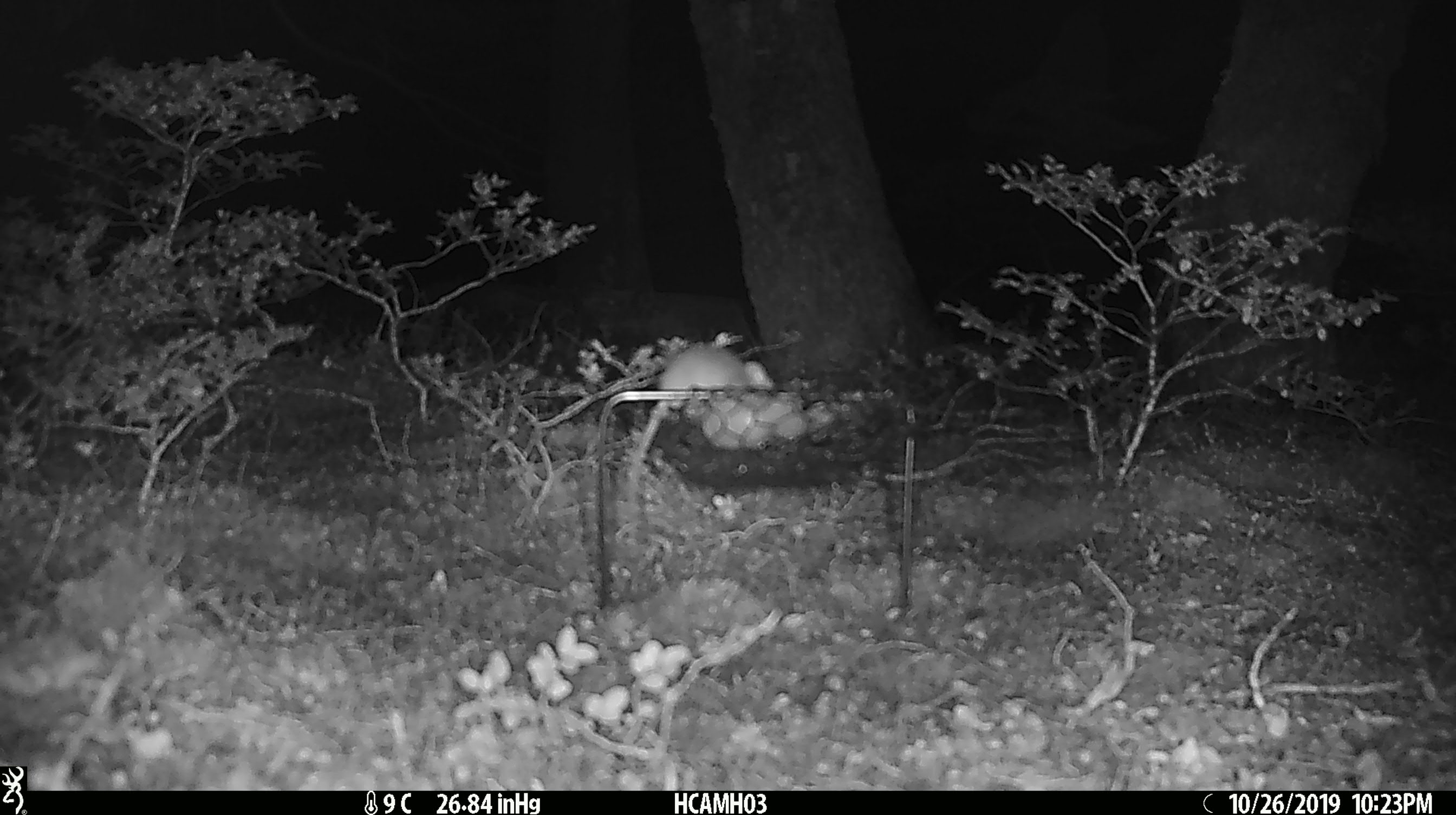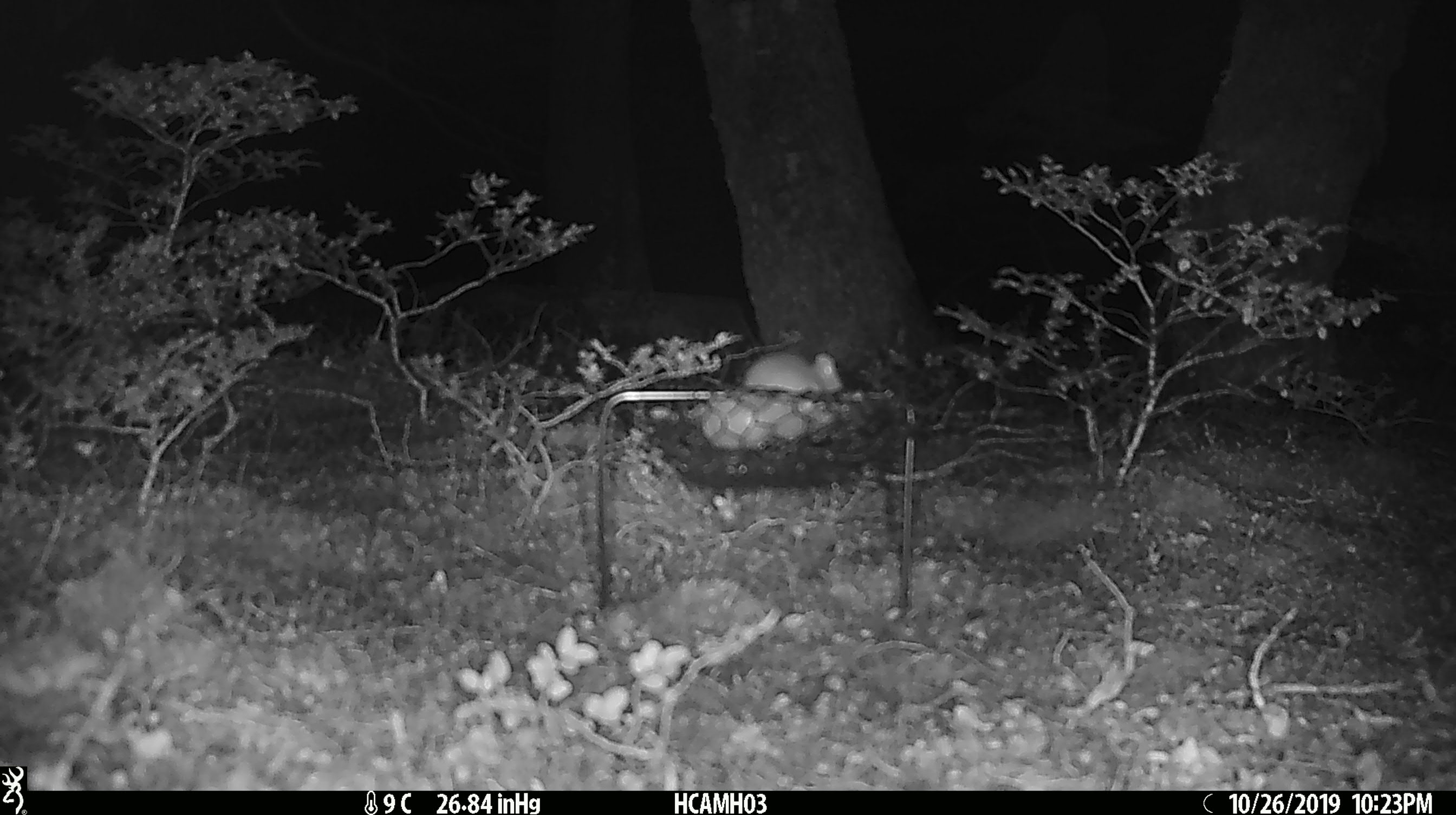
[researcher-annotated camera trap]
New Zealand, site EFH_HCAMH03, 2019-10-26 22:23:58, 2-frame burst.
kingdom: Animalia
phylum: Chordata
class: Mammalia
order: Rodentia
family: Muridae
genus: Mus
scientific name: Mus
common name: mouse